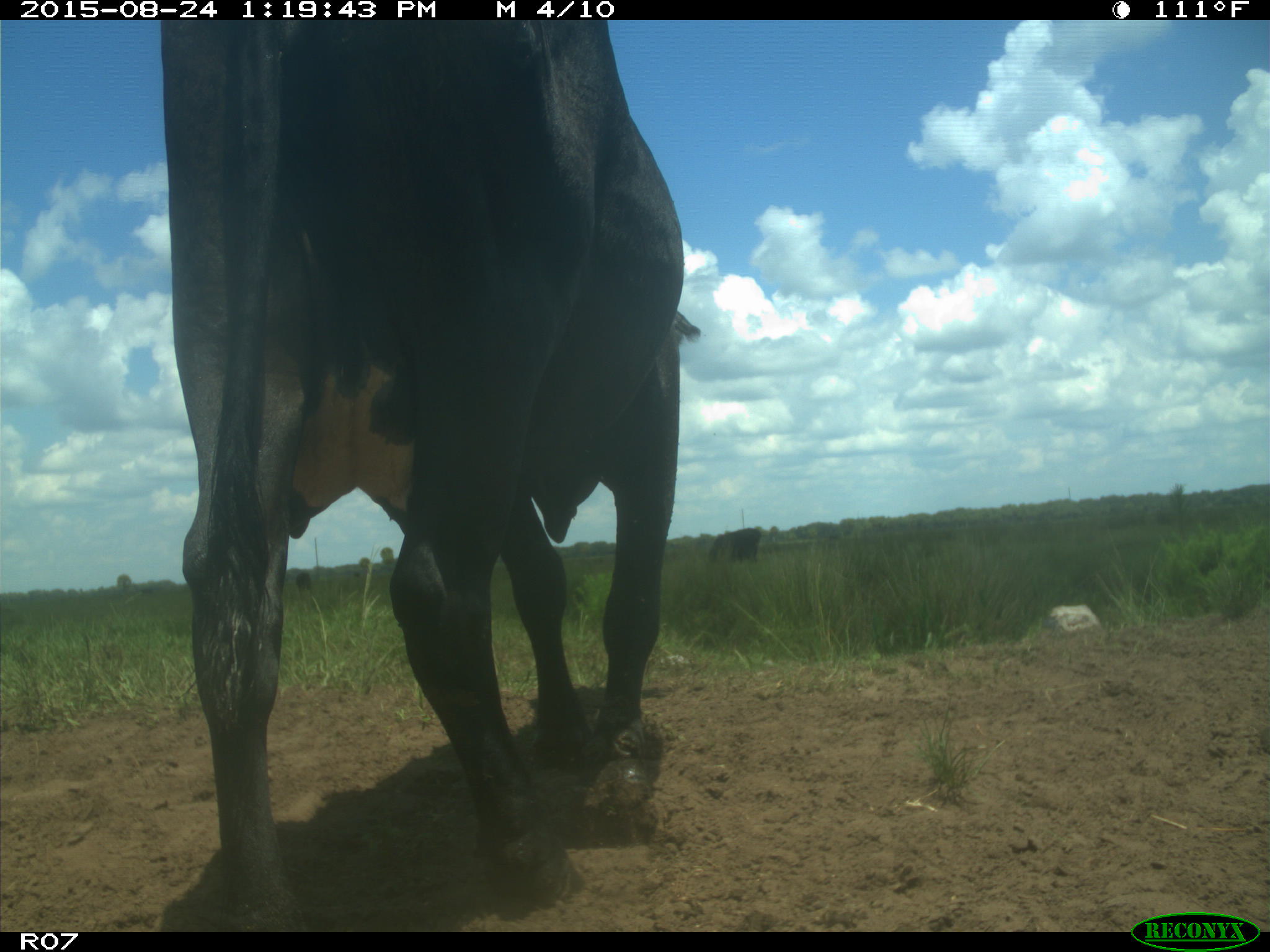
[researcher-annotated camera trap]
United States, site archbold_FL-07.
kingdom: Animalia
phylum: Chordata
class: Mammalia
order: Artiodactyla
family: Bovidae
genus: Bos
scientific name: Bos taurus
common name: domestic cow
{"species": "Bos taurus (domestic cow)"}